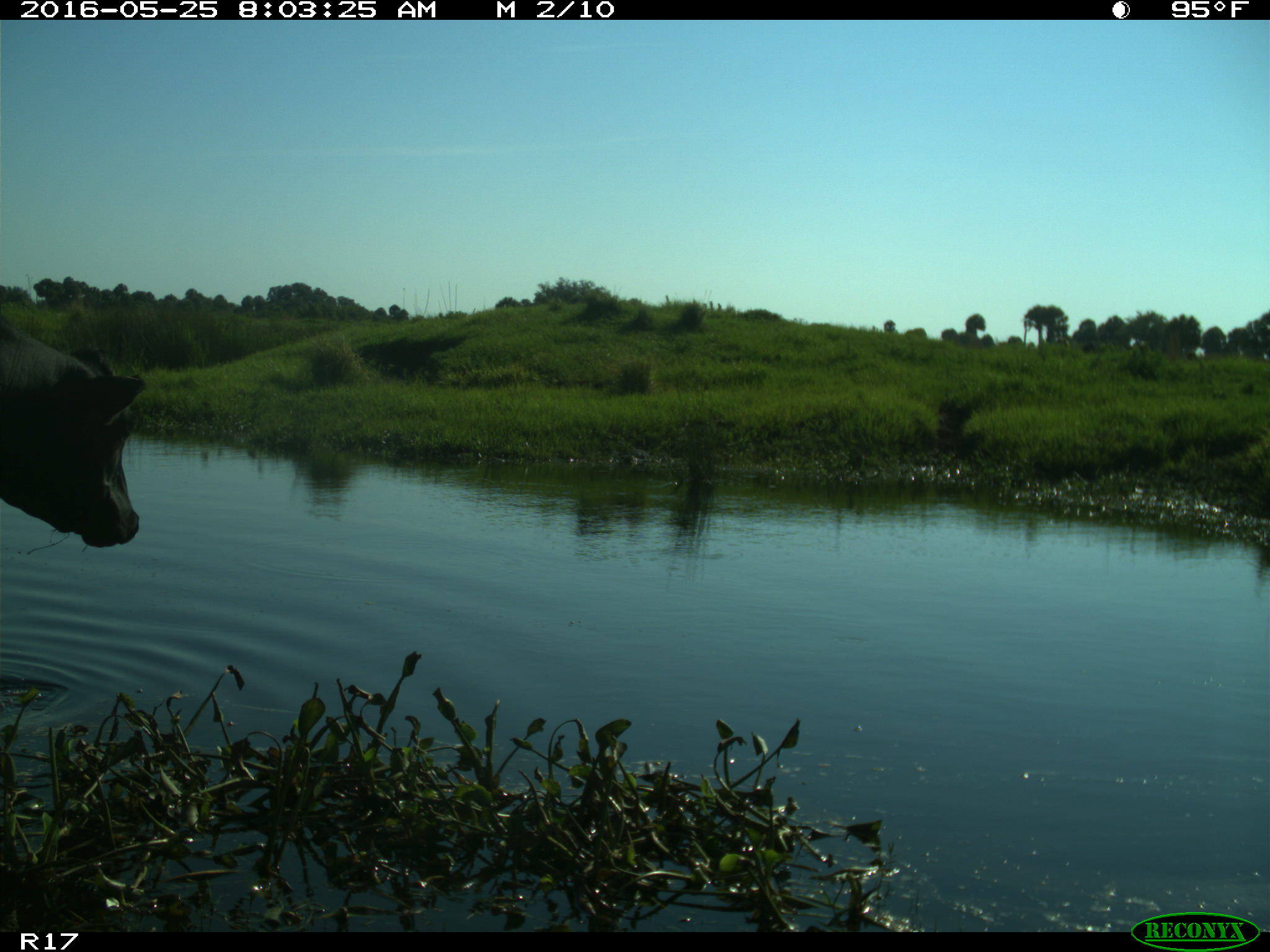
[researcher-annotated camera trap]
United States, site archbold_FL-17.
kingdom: Animalia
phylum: Chordata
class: Mammalia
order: Artiodactyla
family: Bovidae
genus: Bos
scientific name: Bos taurus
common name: domestic cow